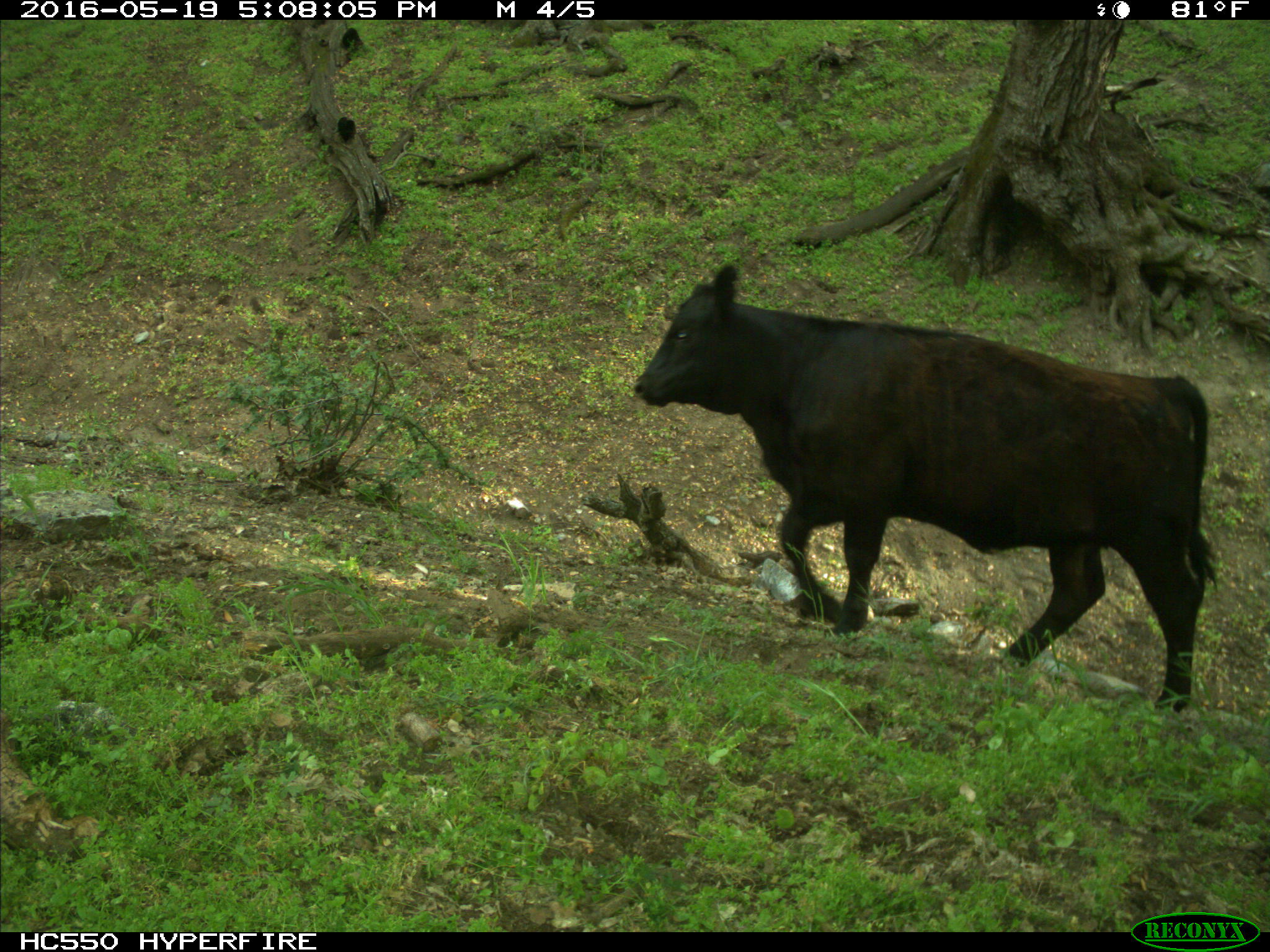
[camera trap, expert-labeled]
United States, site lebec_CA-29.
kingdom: Animalia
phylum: Chordata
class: Mammalia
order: Artiodactyla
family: Bovidae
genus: Bos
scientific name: Bos taurus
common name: domestic cow